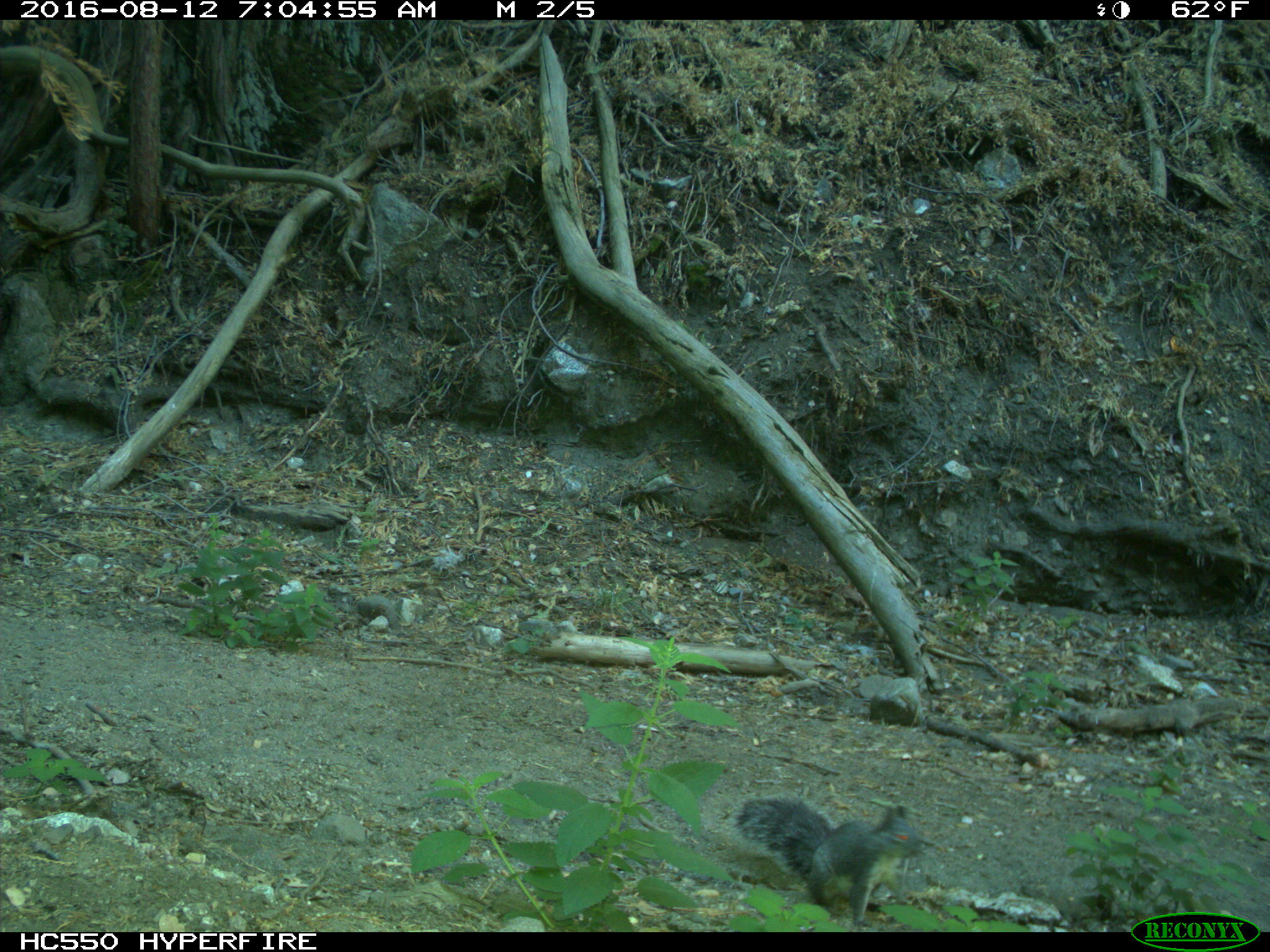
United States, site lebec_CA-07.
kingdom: Animalia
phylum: Chordata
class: Mammalia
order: Rodentia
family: Sciuridae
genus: Sciurus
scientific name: Sciurus carolinensis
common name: eastern gray squirrel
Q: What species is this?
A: Sciurus carolinensis (eastern gray squirrel).